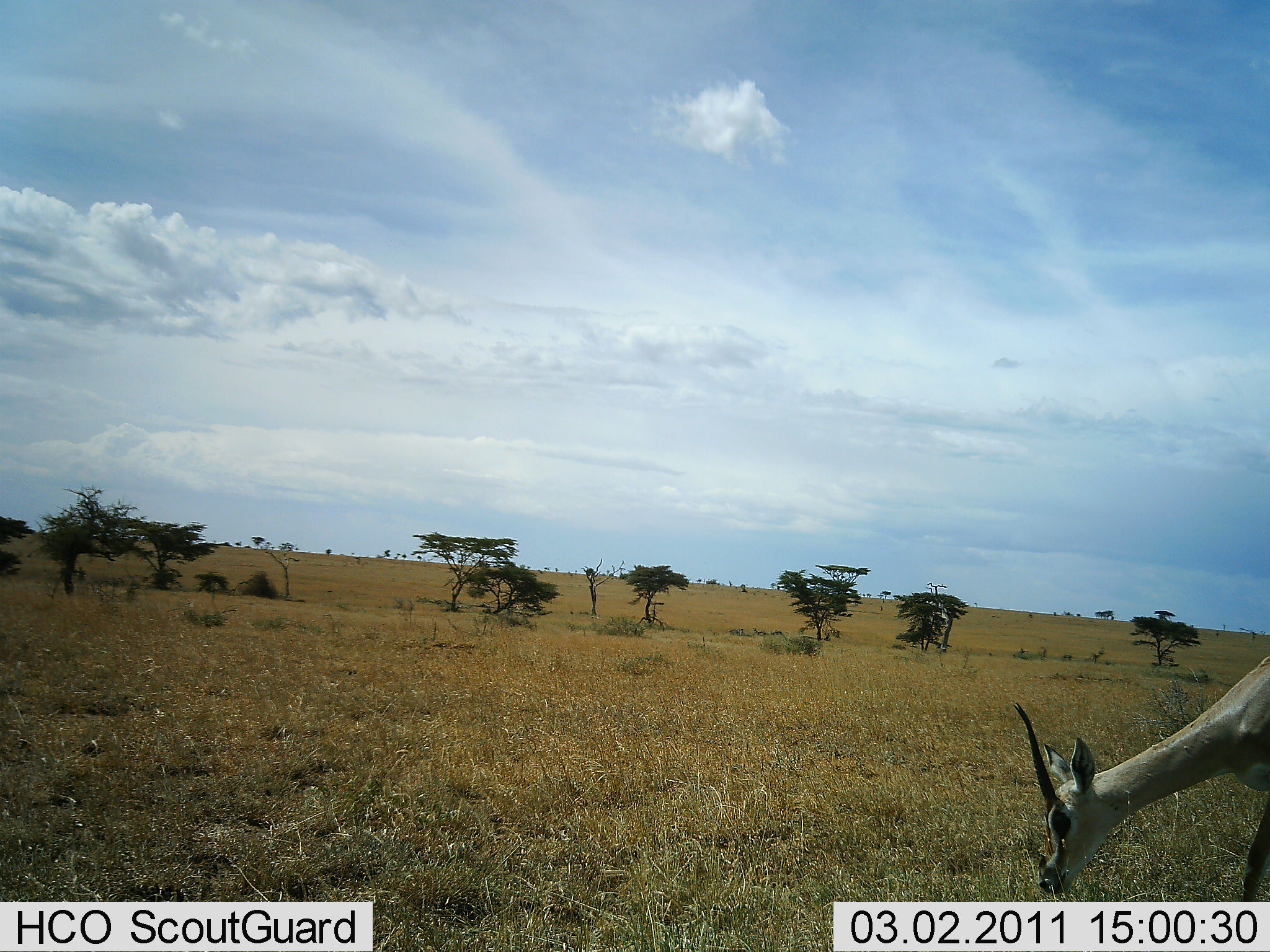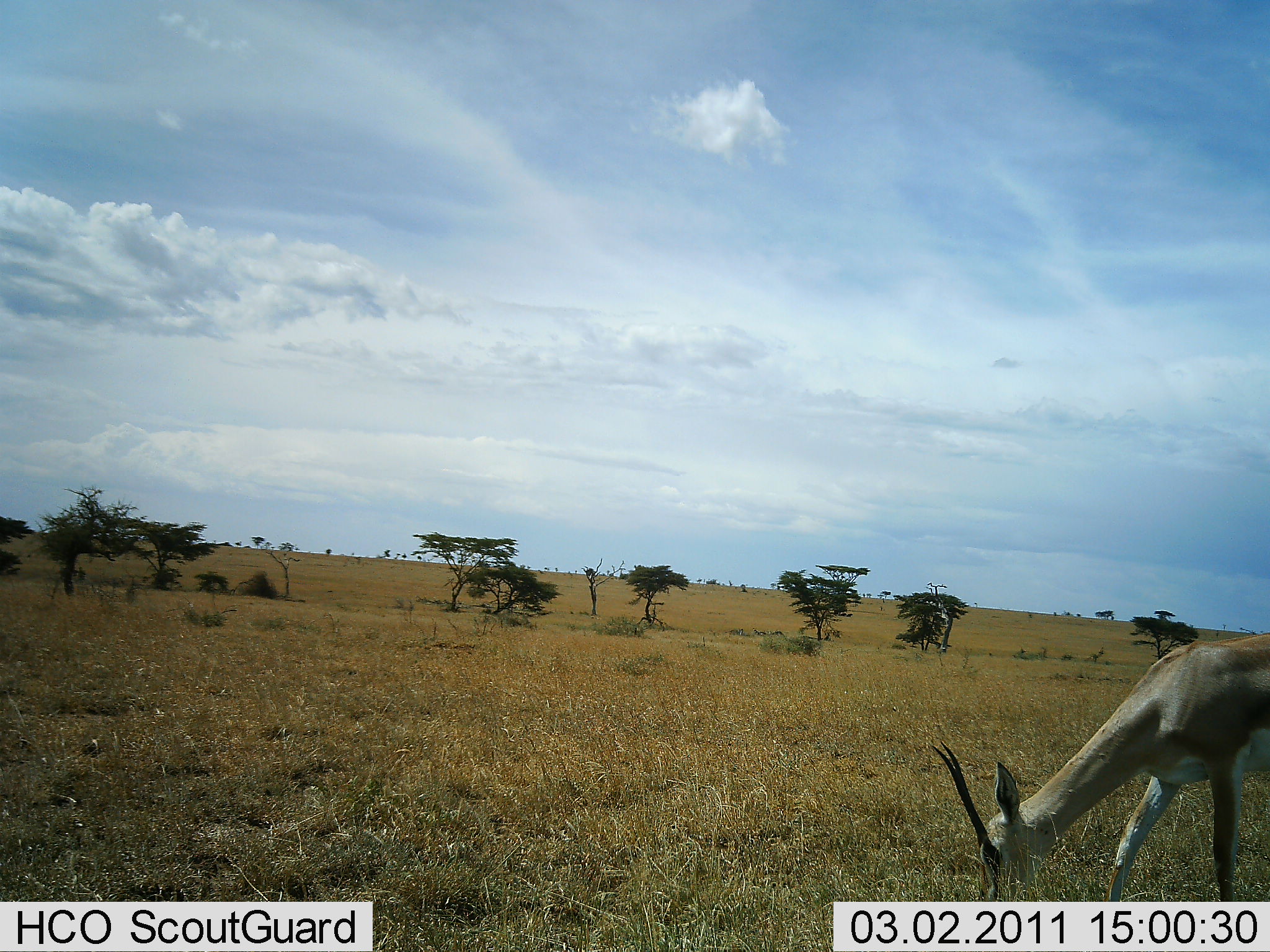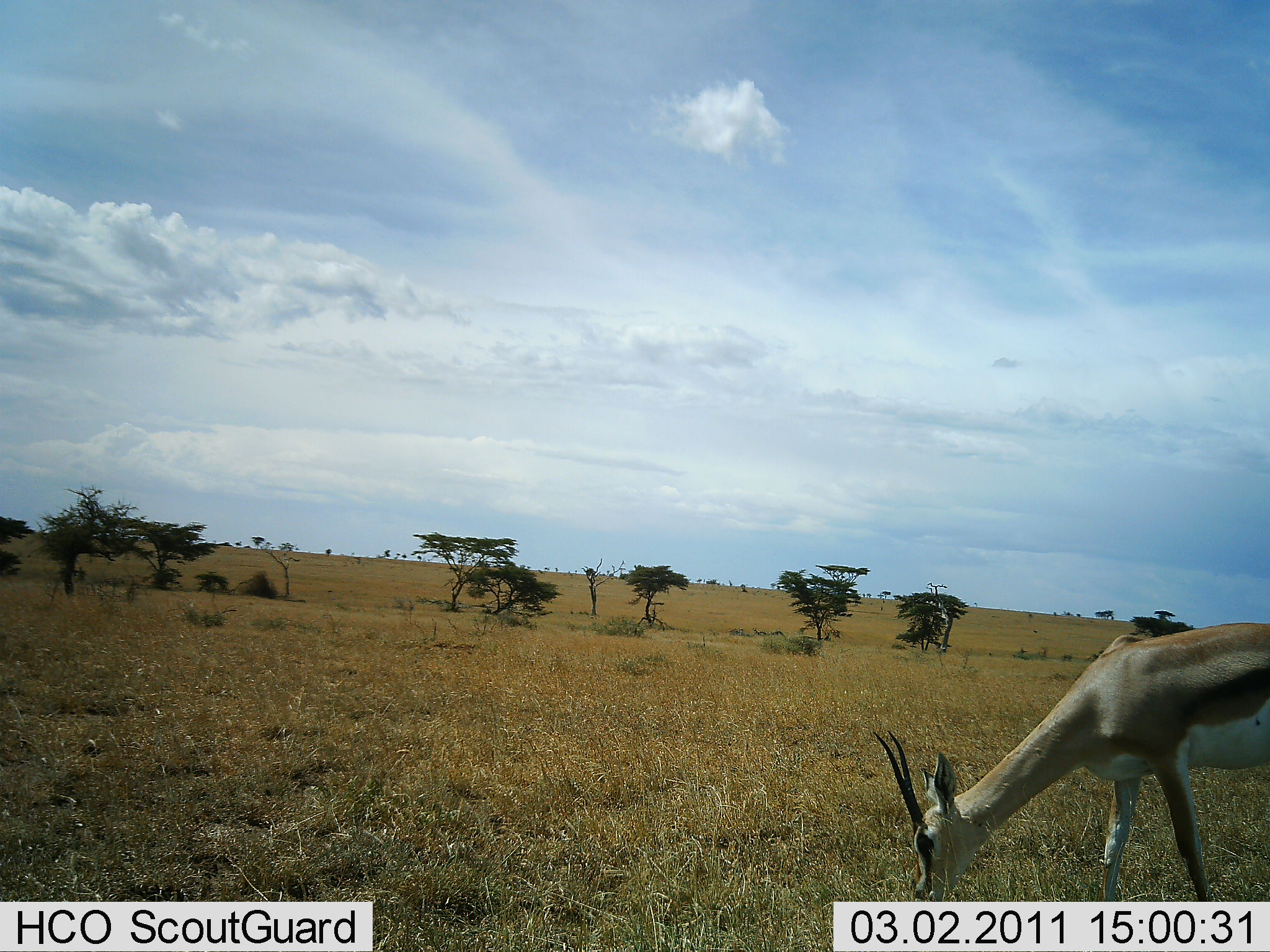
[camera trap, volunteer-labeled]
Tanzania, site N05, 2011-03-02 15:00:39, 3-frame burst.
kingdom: Animalia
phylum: Chordata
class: Mammalia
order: Artiodactyla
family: Bovidae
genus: Nanger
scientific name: Nanger granti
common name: grant's gazelle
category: gazellegrants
Gazellegrants (grant's gazelle) (Nanger granti), count 1. Behavior (volunteer vote fractions): standing 8%, resting 0%, moving 15%, interacting 0%. Young present (vote fraction): 0%. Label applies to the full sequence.